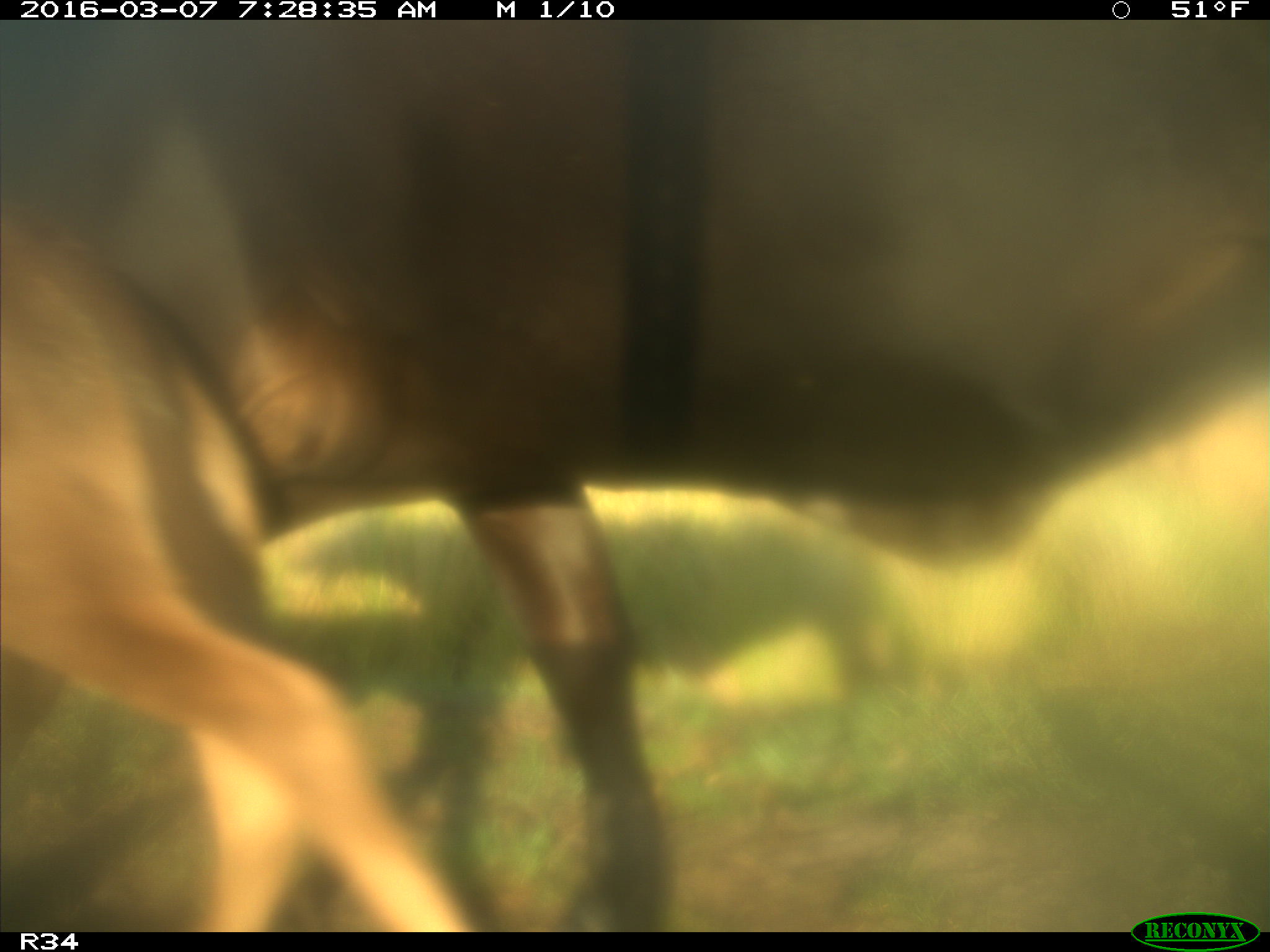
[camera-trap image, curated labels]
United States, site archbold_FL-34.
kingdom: Animalia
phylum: Chordata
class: Mammalia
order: Artiodactyla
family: Bovidae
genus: Bos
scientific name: Bos taurus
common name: domestic cow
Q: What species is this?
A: Bos taurus (domestic cow).